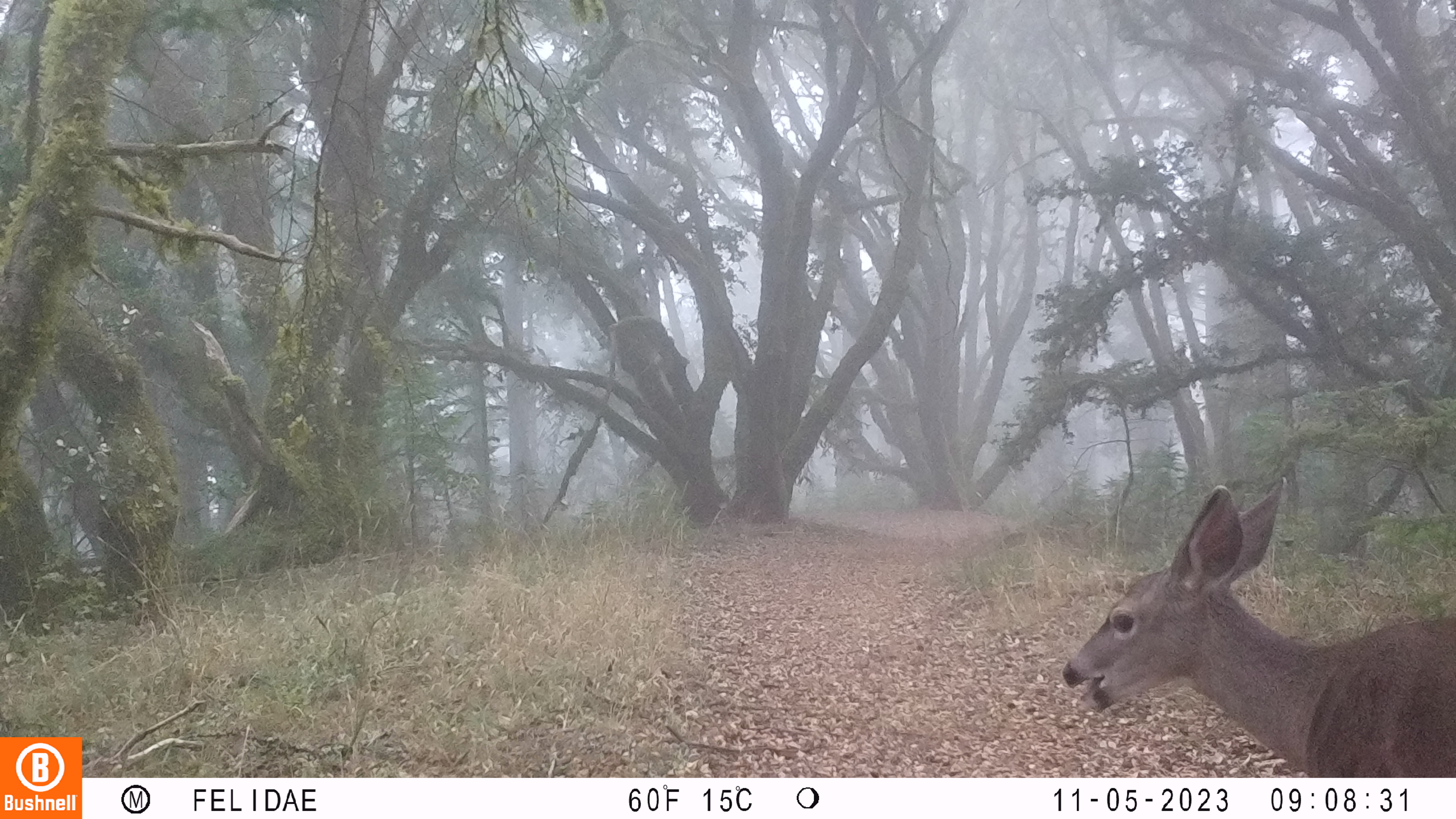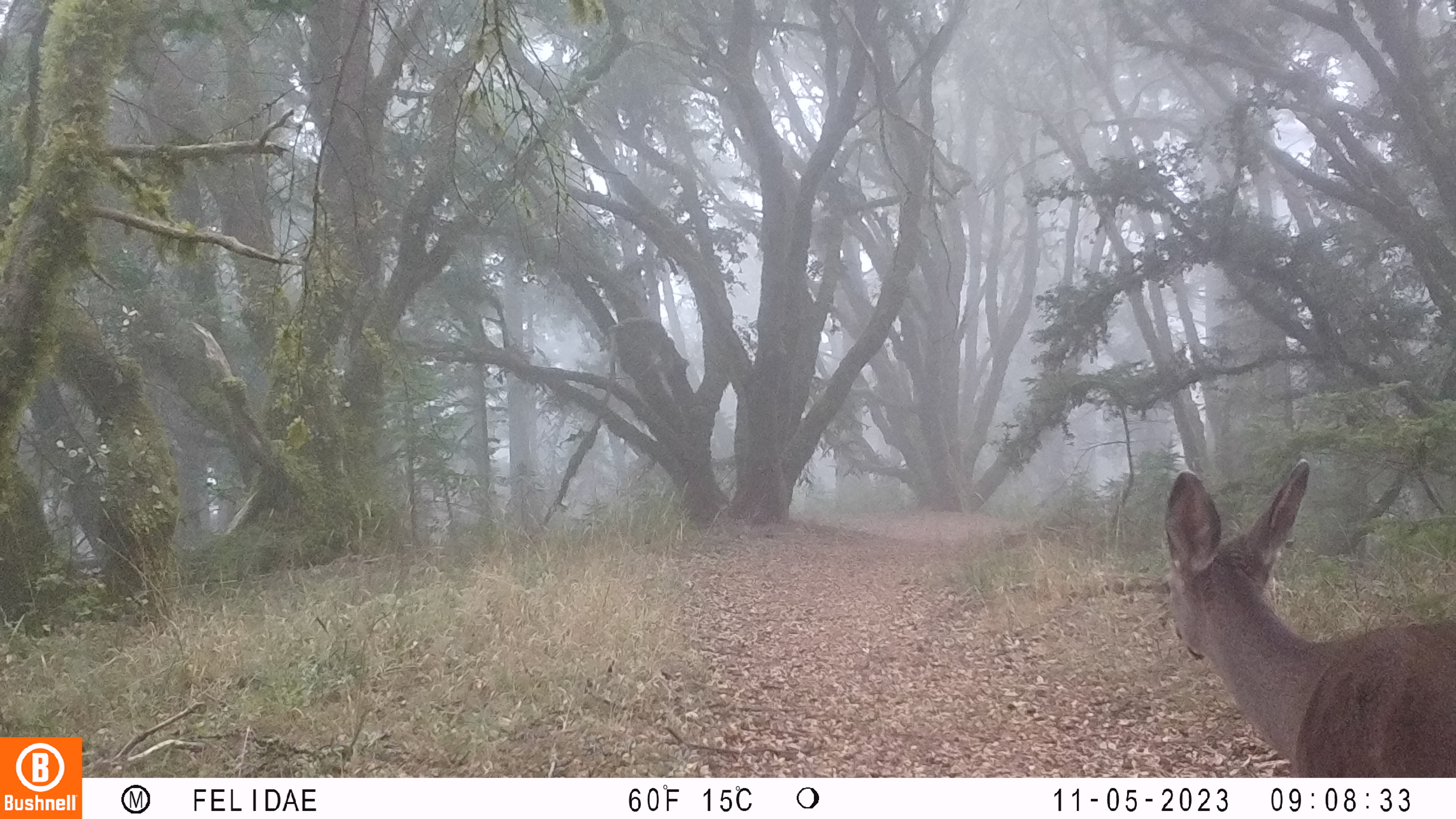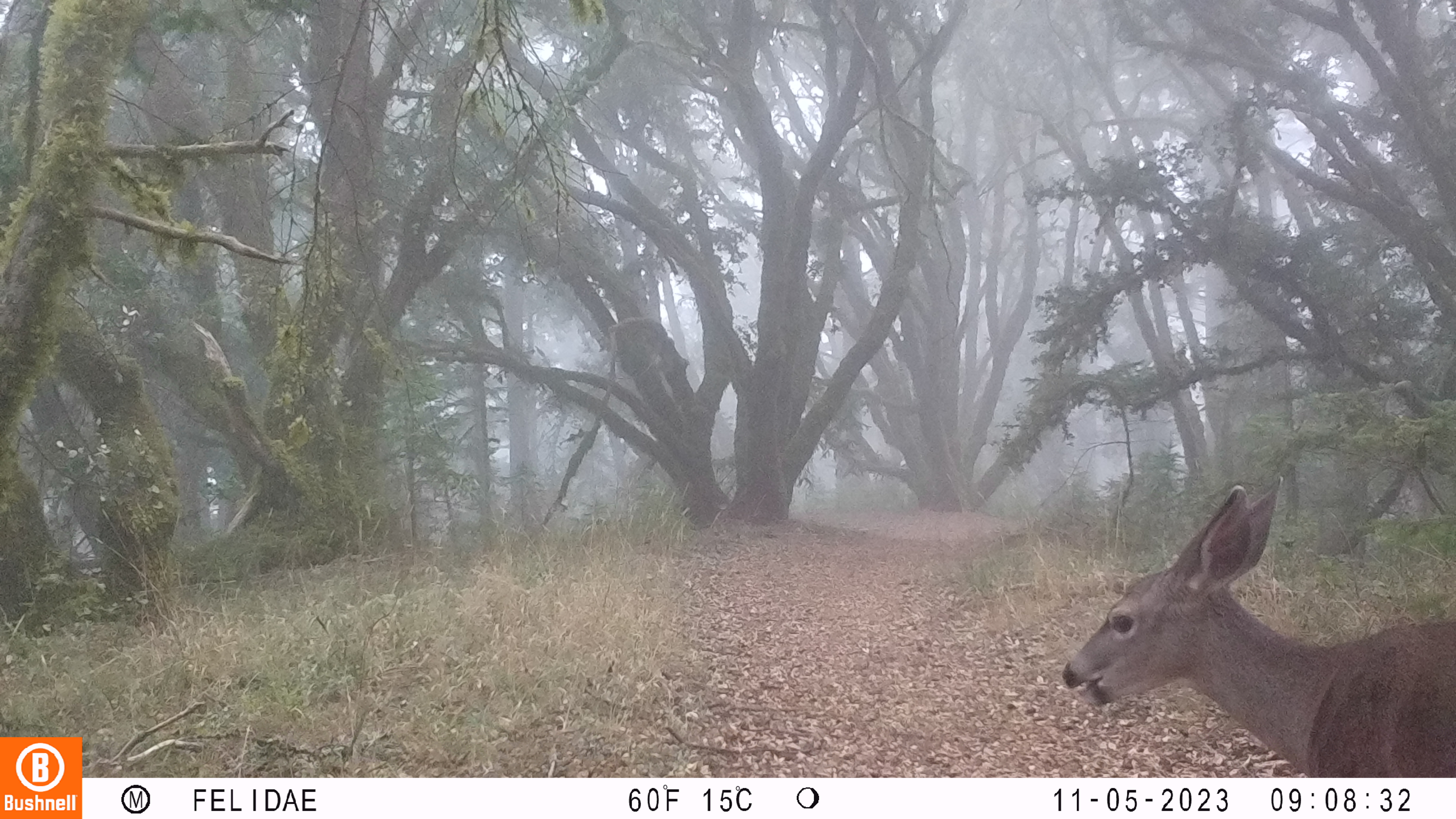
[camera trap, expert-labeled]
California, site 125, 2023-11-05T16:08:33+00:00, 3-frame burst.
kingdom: Animalia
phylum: Chordata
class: Mammalia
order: Artiodactyla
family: Cervidae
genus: Odocoileus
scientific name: Odocoileus hemionus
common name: mule deer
Mule deer (Odocoileus hemionus).